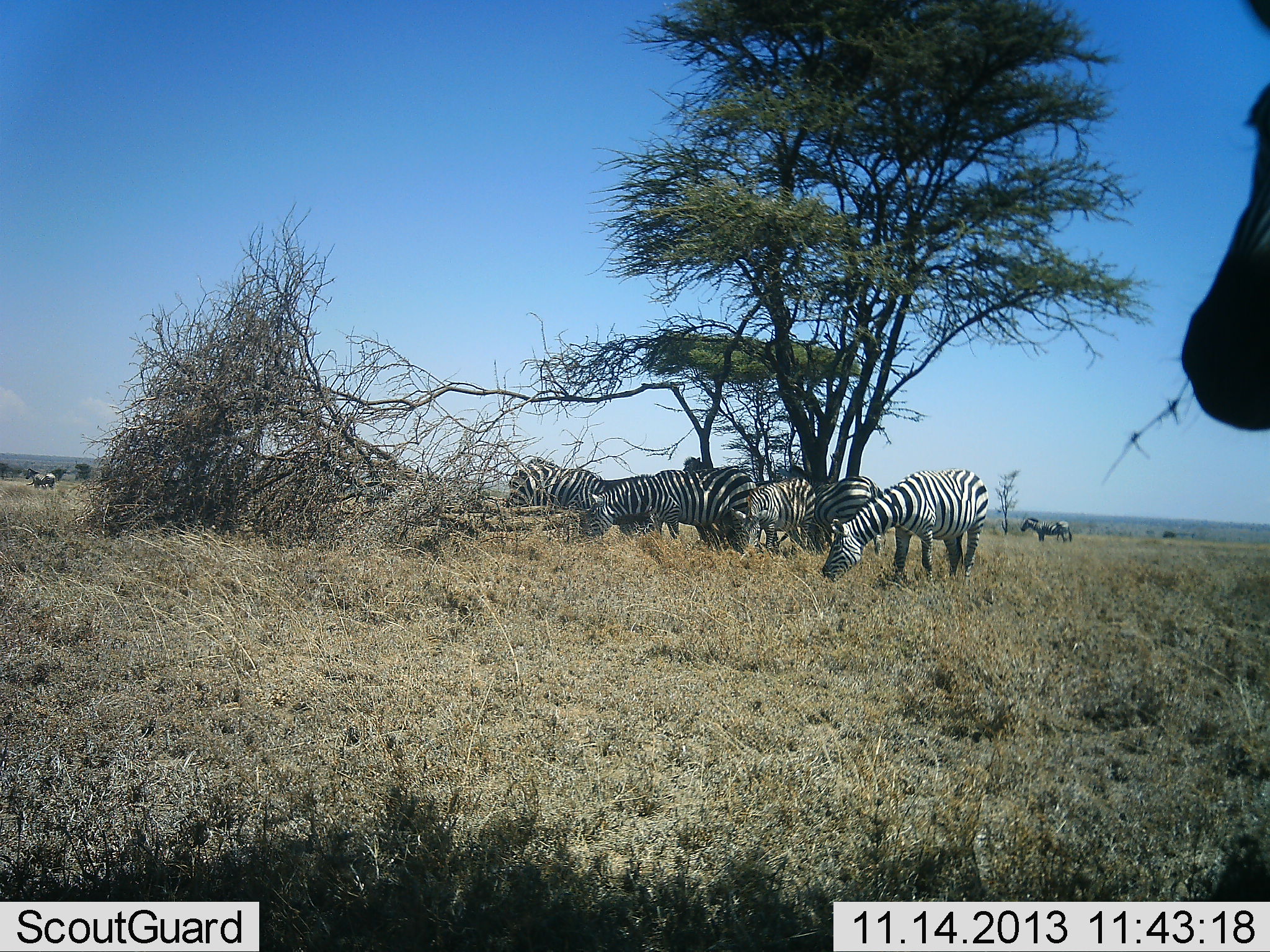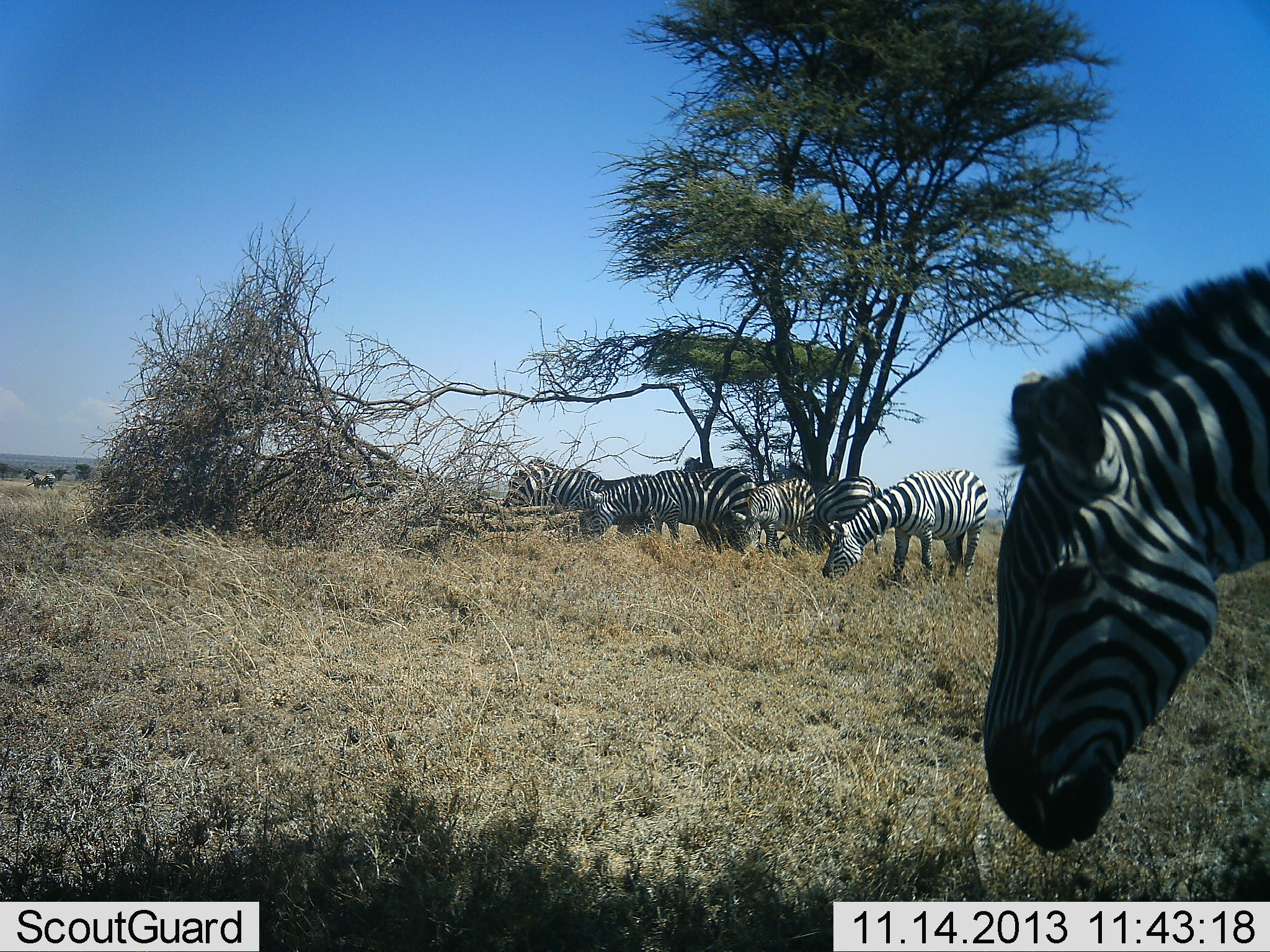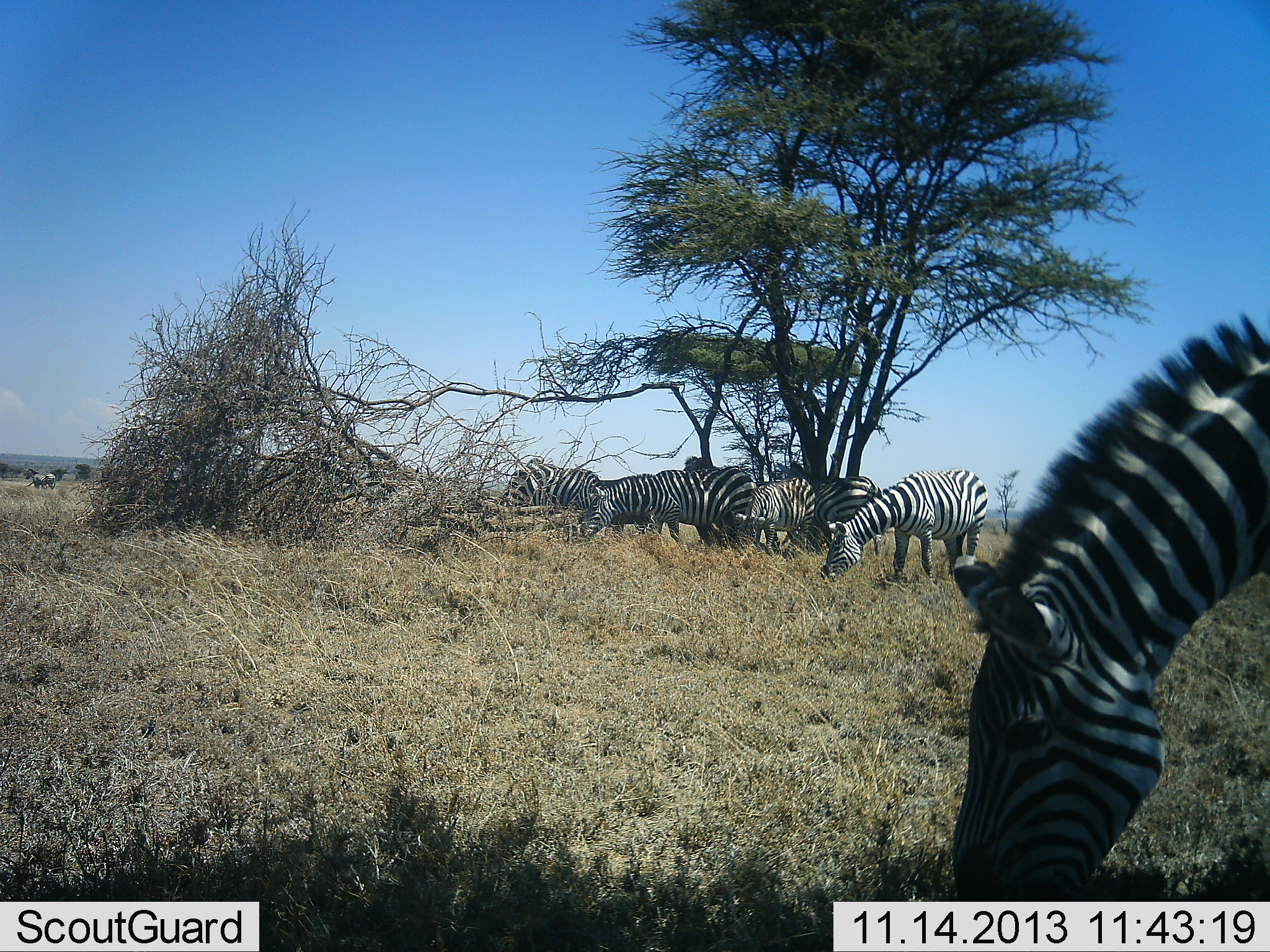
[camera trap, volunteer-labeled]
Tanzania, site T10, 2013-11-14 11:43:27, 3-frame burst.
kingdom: Animalia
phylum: Chordata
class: Mammalia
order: Perissodactyla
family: Equidae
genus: Equus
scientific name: Equus quagga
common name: plains zebra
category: zebra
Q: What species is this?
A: Zebra (plains zebra) (Equus quagga).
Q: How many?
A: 8.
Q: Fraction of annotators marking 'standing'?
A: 50%.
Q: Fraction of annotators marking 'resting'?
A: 6%.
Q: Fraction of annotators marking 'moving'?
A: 9%.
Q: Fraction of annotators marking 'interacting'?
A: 6%.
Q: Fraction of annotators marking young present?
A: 0%.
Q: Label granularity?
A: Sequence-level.